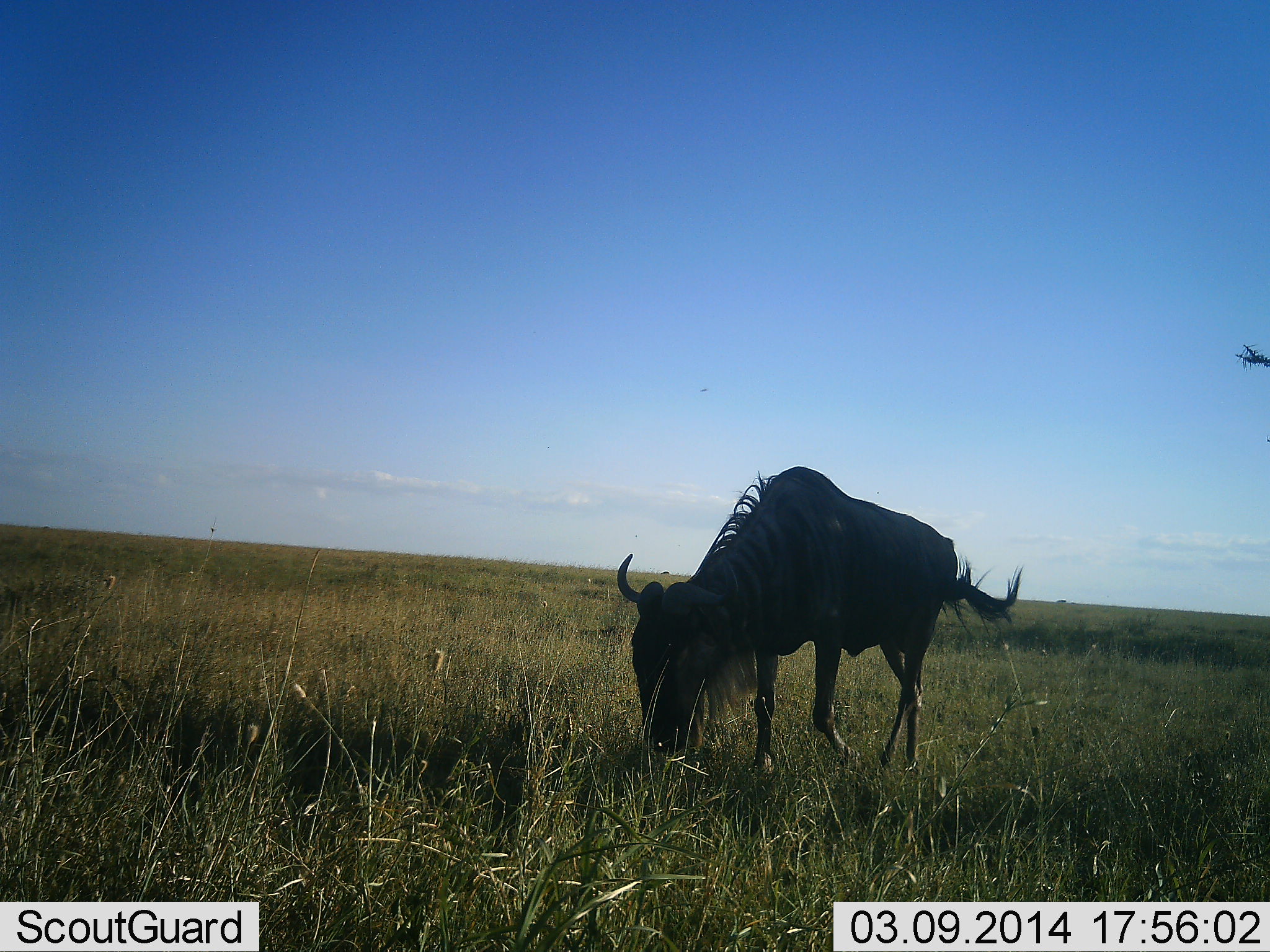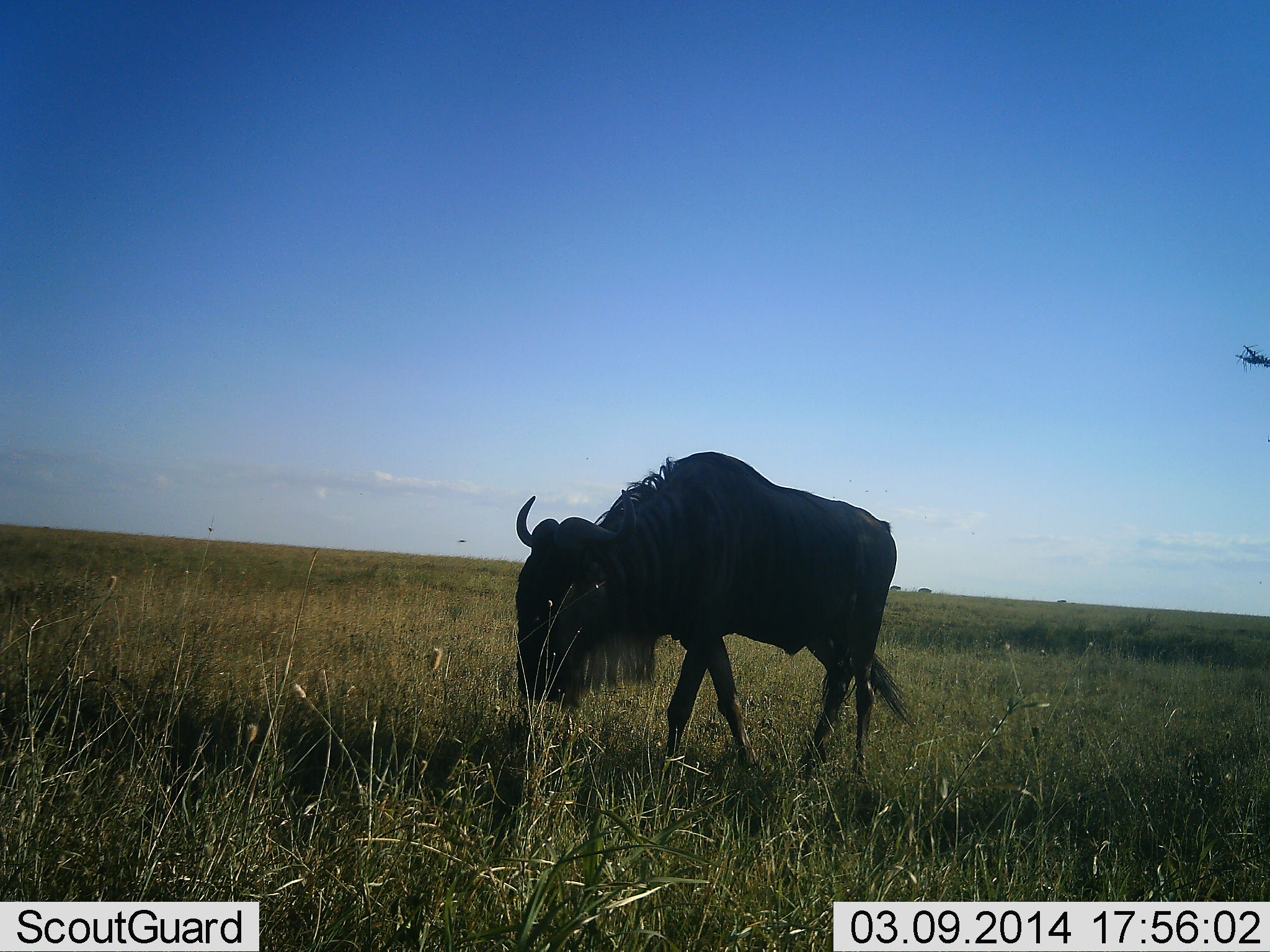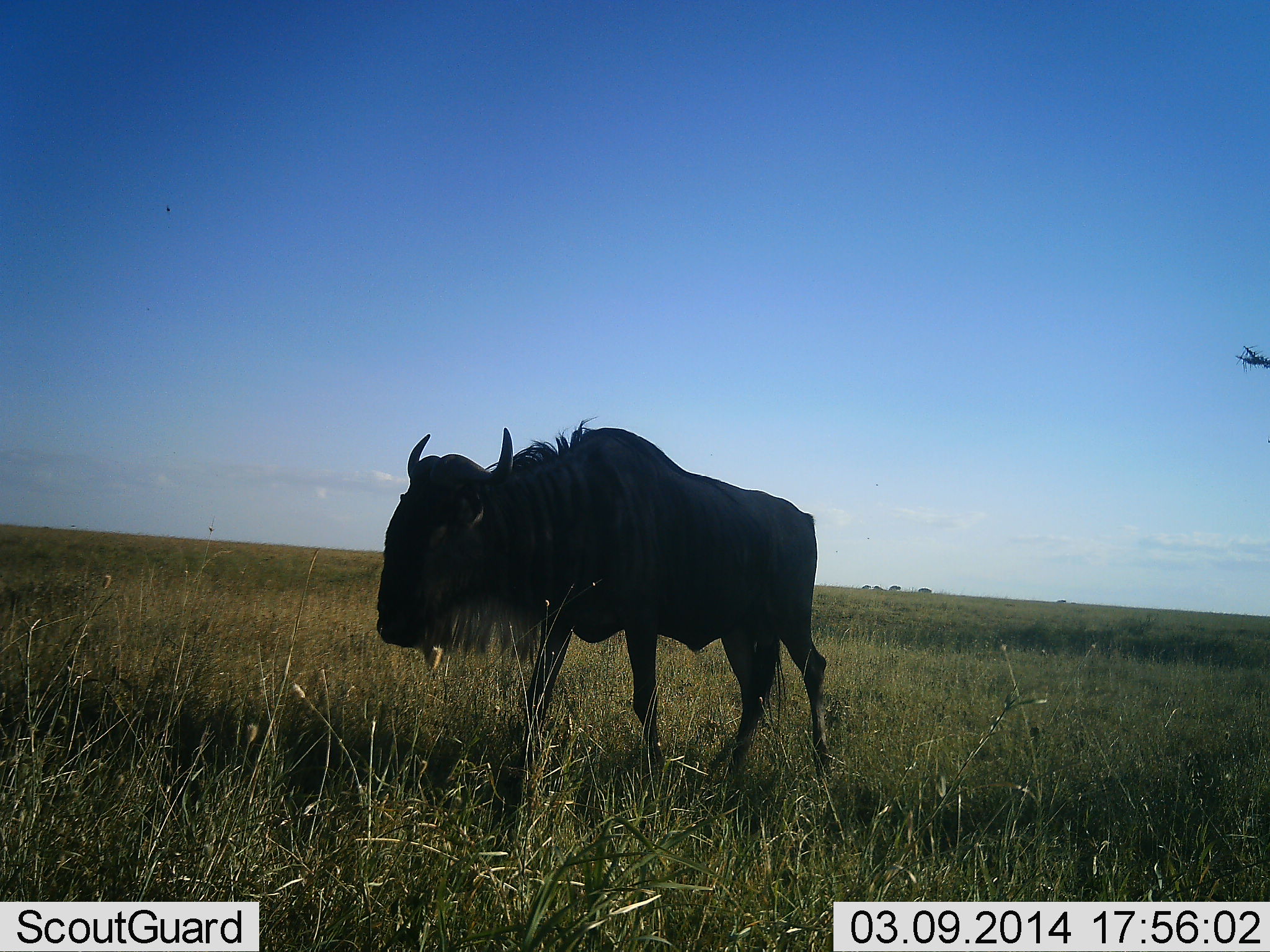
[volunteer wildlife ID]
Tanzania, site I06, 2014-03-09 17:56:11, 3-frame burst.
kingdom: Animalia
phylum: Chordata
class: Mammalia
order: Artiodactyla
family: Bovidae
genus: Connochaetes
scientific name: Connochaetes taurinus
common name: blue wildebeest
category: wildebeest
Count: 1.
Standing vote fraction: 0%.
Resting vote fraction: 0%.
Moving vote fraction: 70%.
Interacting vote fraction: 0%.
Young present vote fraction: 0%.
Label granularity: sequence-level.